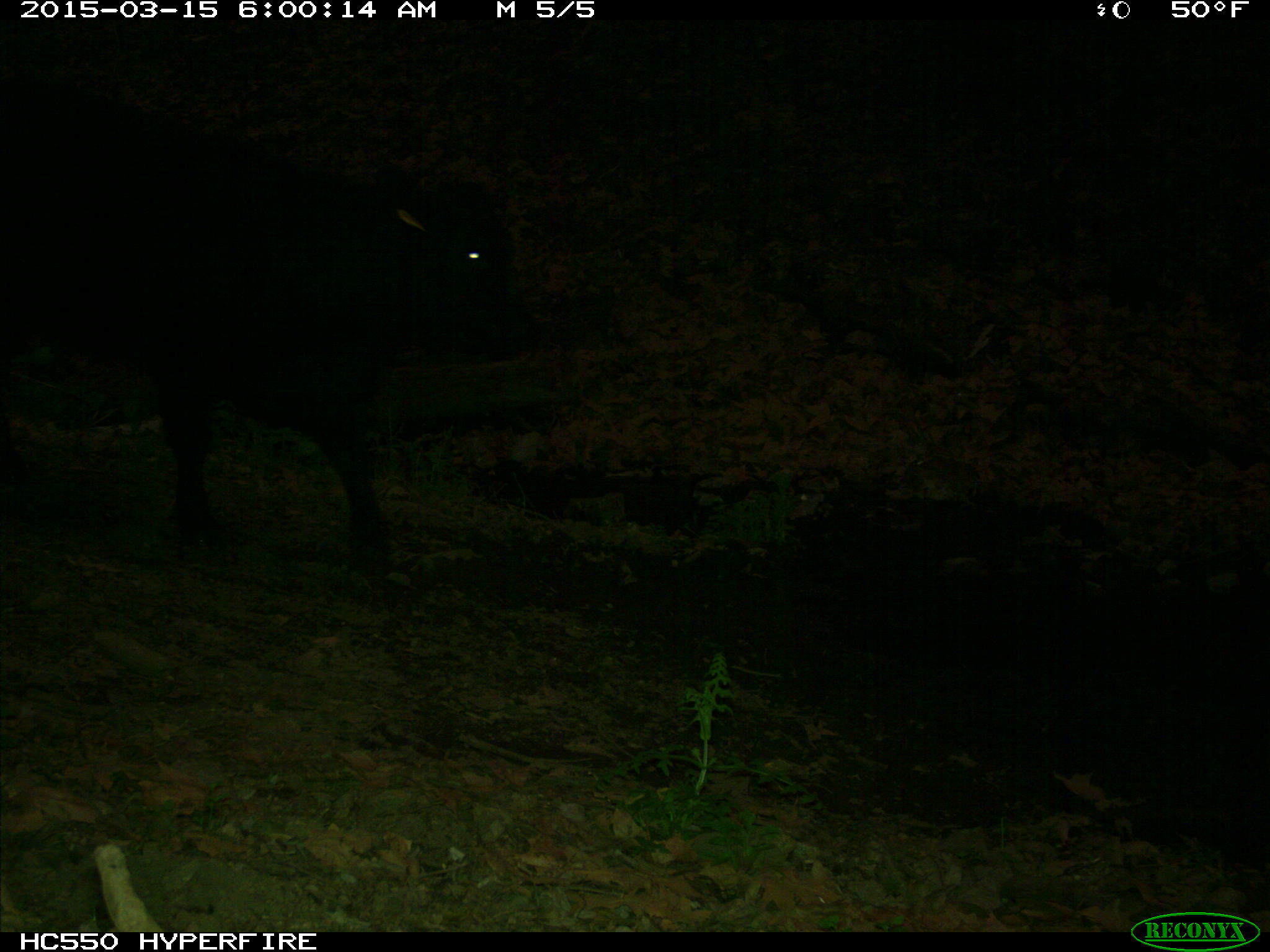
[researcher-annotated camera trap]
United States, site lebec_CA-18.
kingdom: Animalia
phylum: Chordata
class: Mammalia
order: Artiodactyla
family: Bovidae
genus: Bos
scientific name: Bos taurus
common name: domestic cow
Bos taurus (domestic cow).